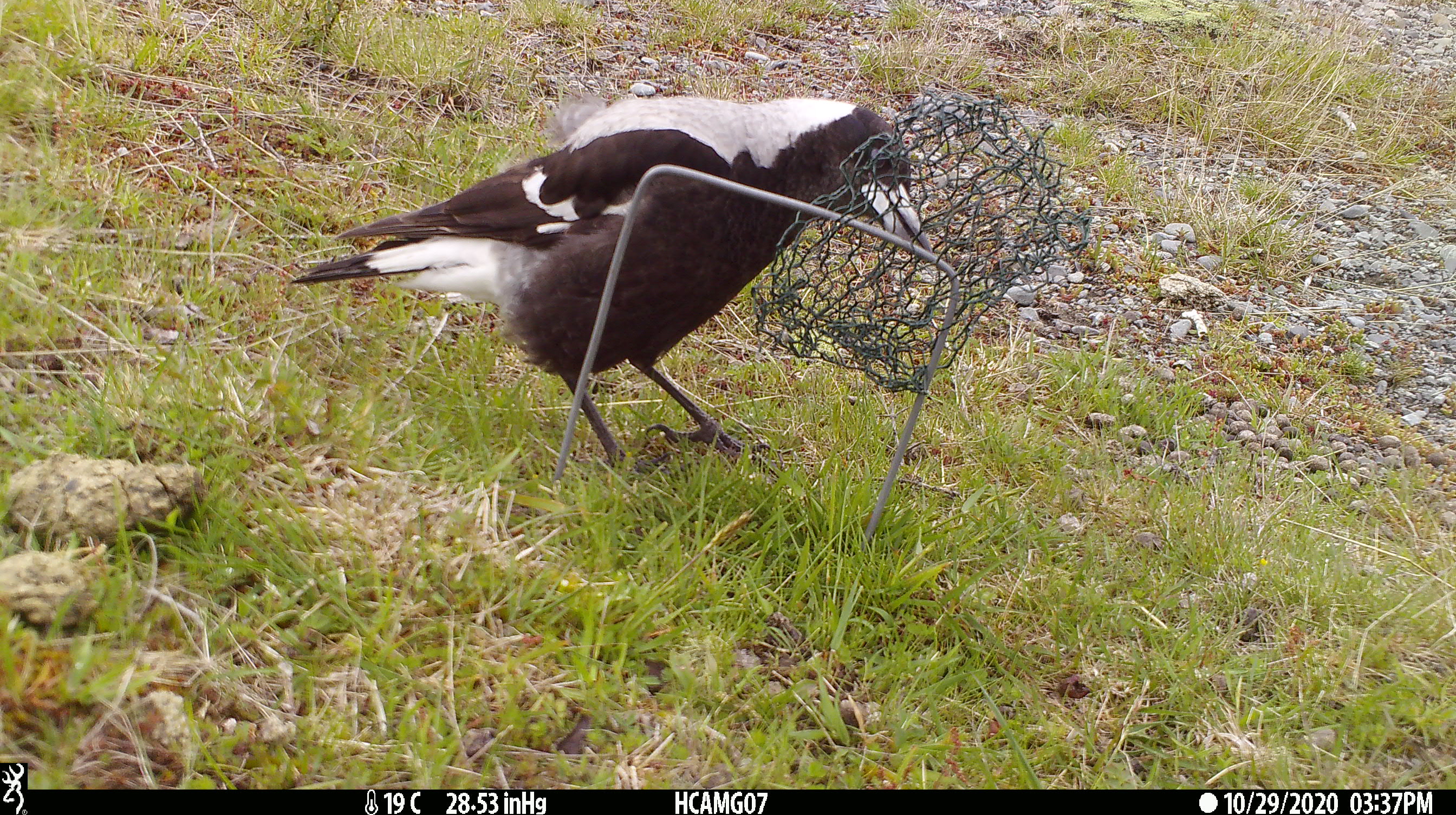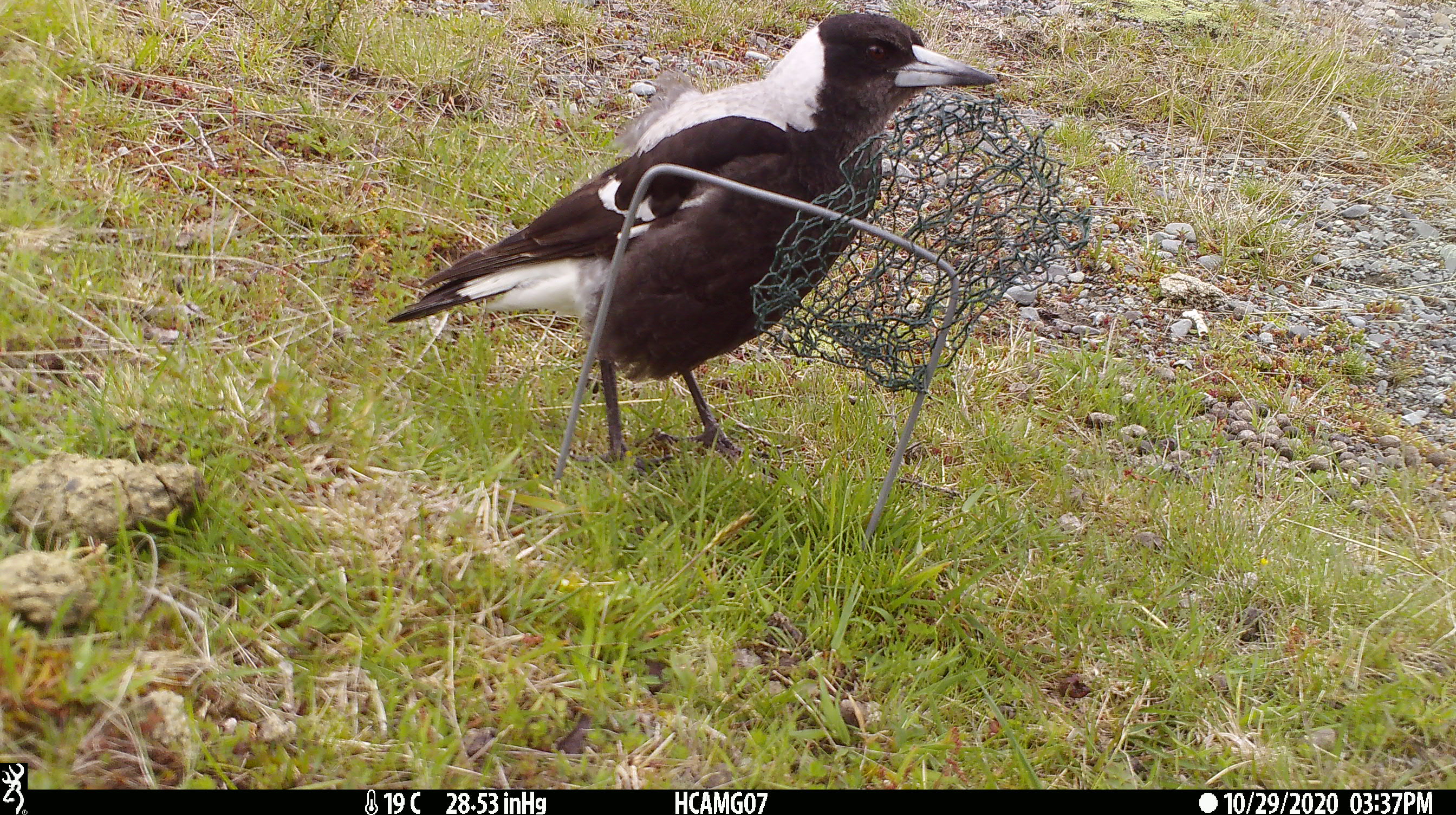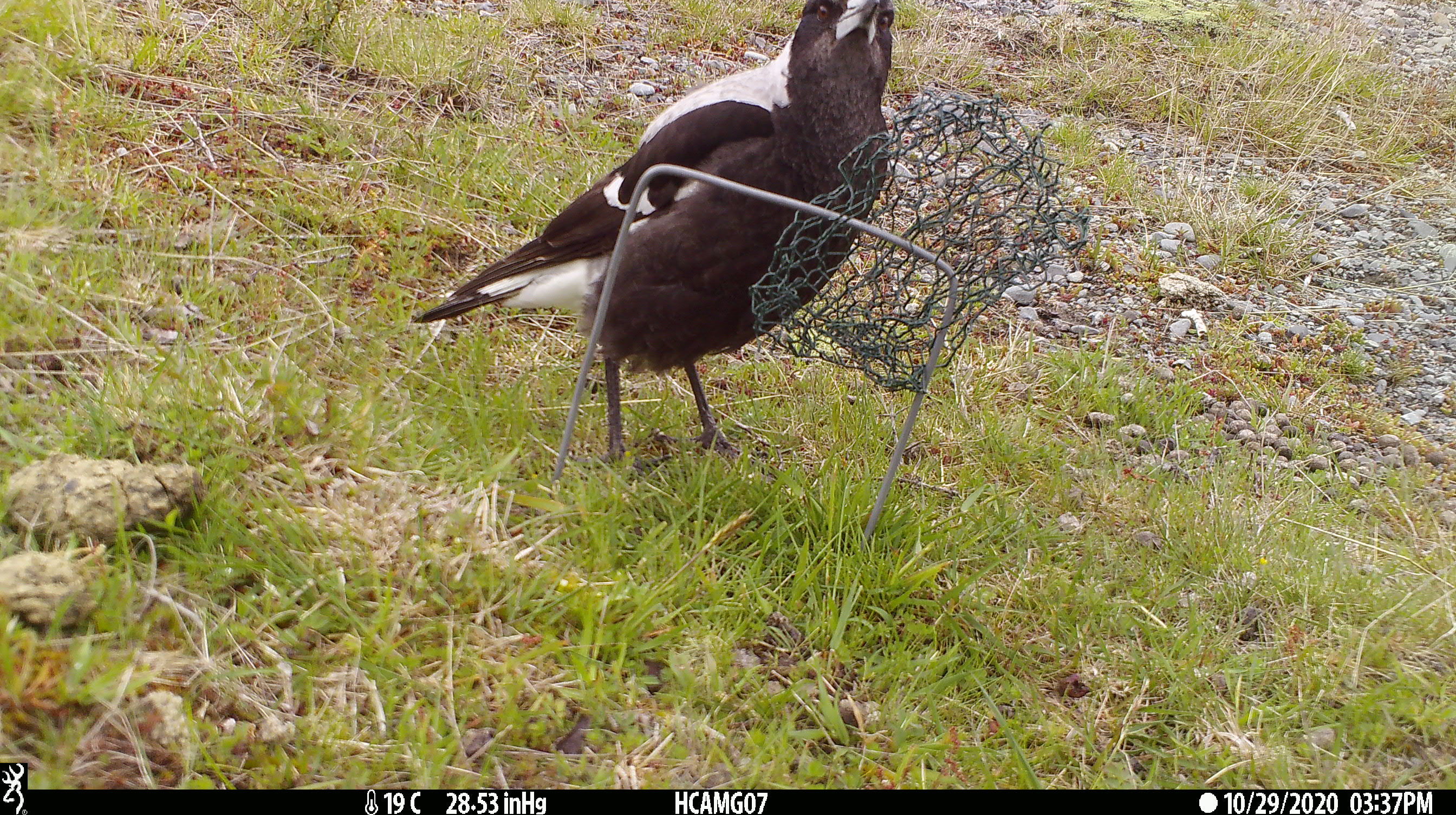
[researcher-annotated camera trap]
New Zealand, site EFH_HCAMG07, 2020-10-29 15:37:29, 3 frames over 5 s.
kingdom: Animalia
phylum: Chordata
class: Aves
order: Passeriformes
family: Artamidae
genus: Gymnorhina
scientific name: Gymnorhina tibicen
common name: australian magpie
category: magpie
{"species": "magpie (australian magpie) (Gymnorhina tibicen)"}